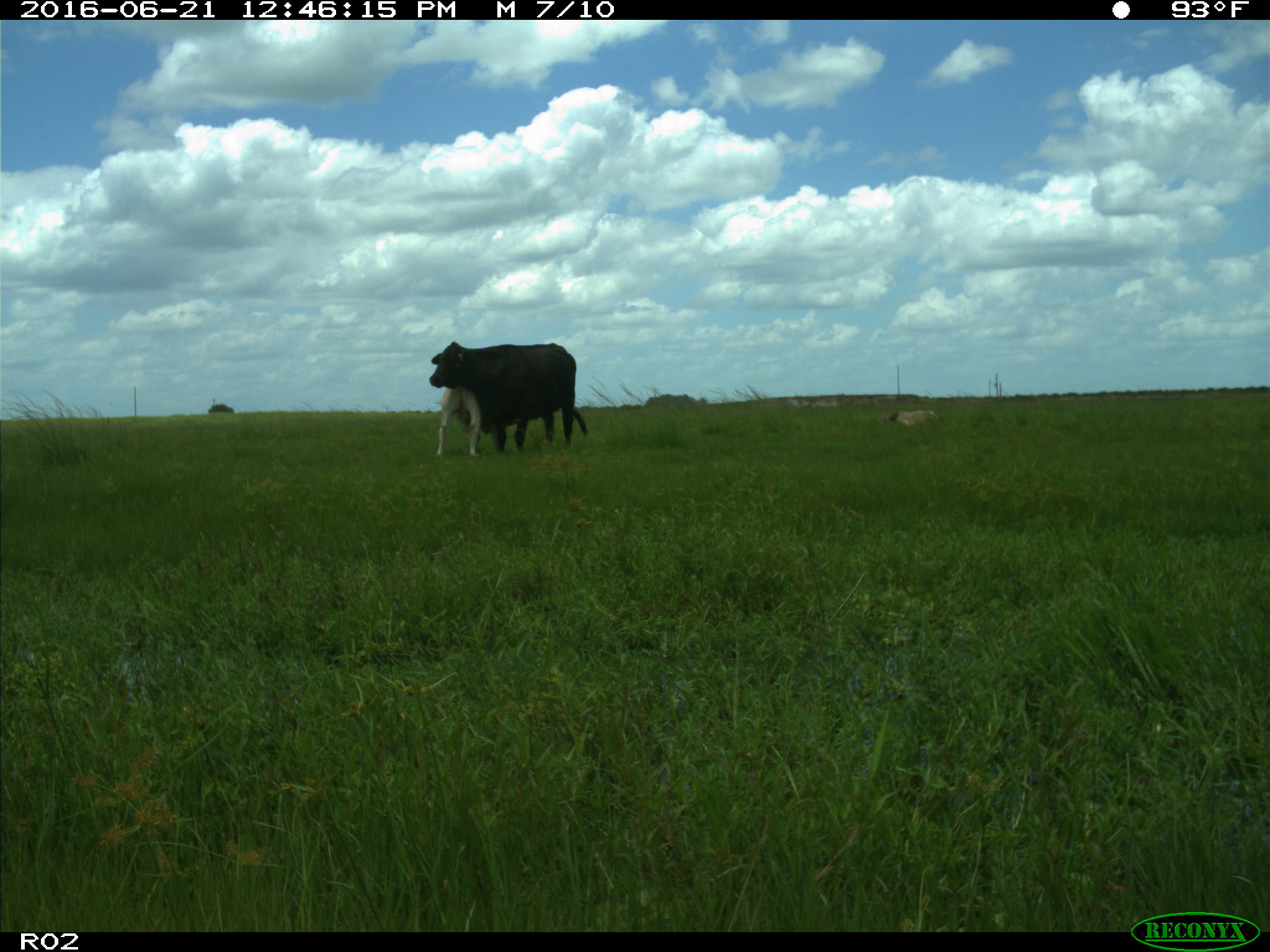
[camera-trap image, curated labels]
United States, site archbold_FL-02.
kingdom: Animalia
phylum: Chordata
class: Mammalia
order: Artiodactyla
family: Bovidae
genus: Bos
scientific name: Bos taurus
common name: domestic cow